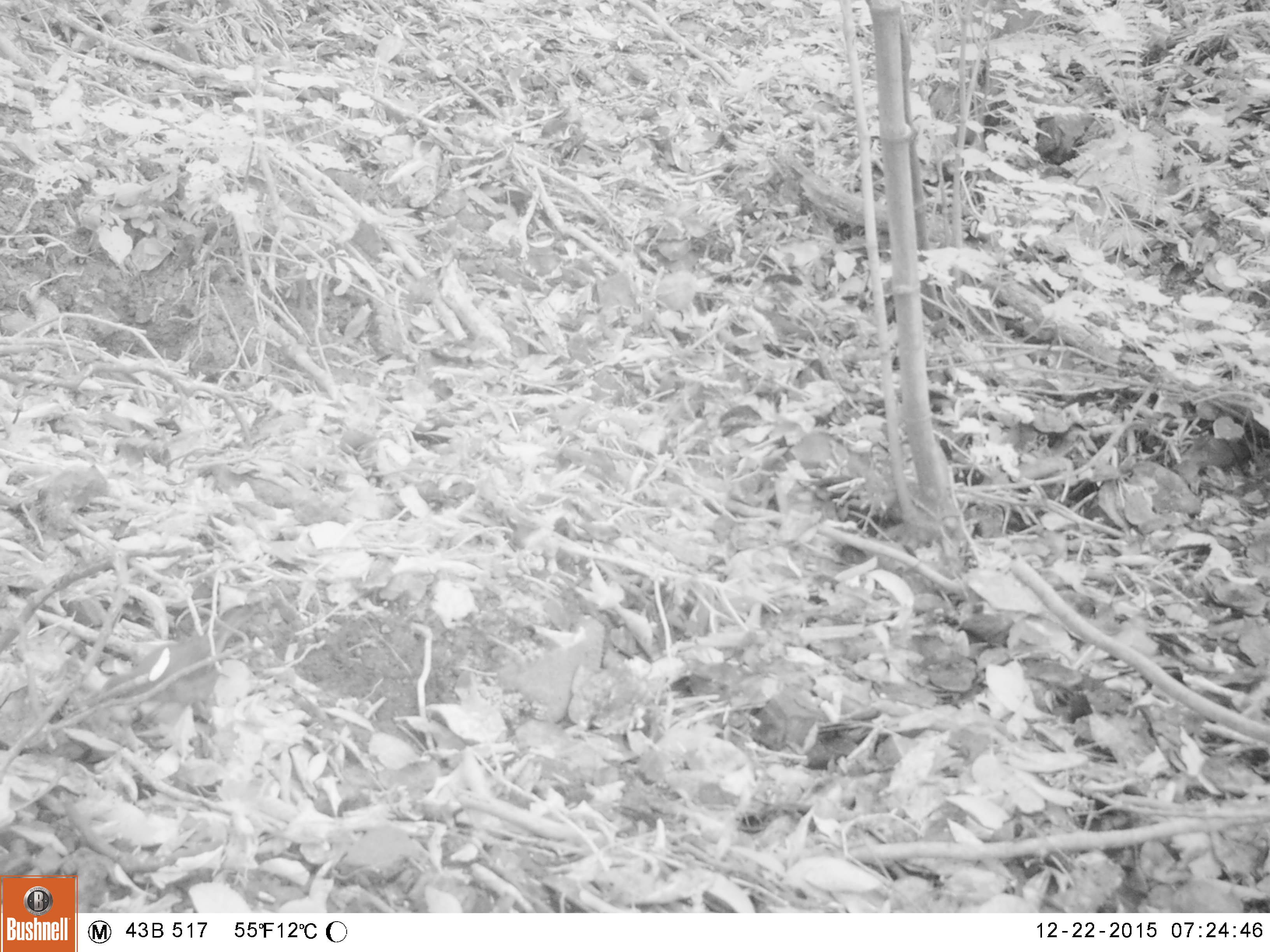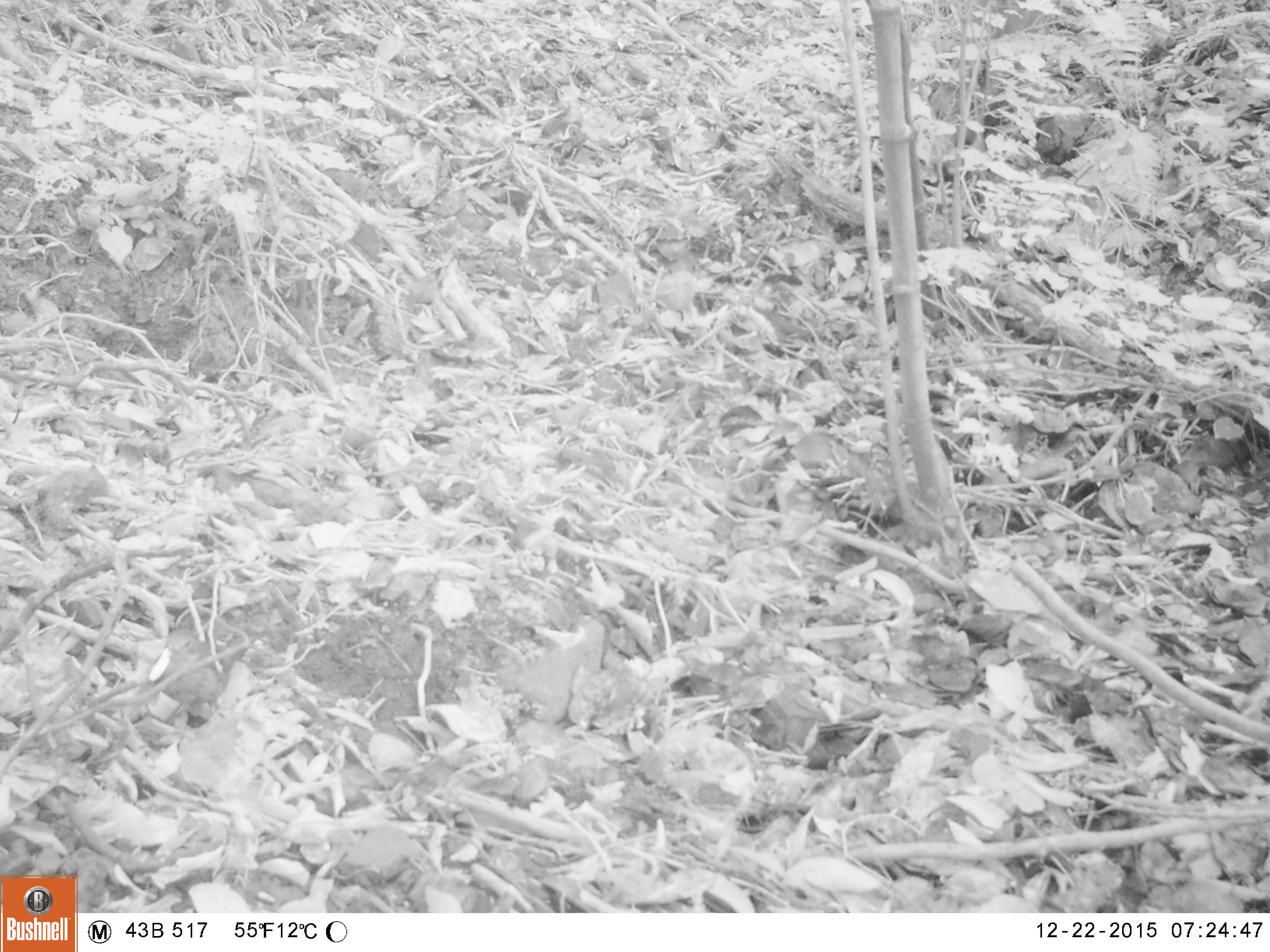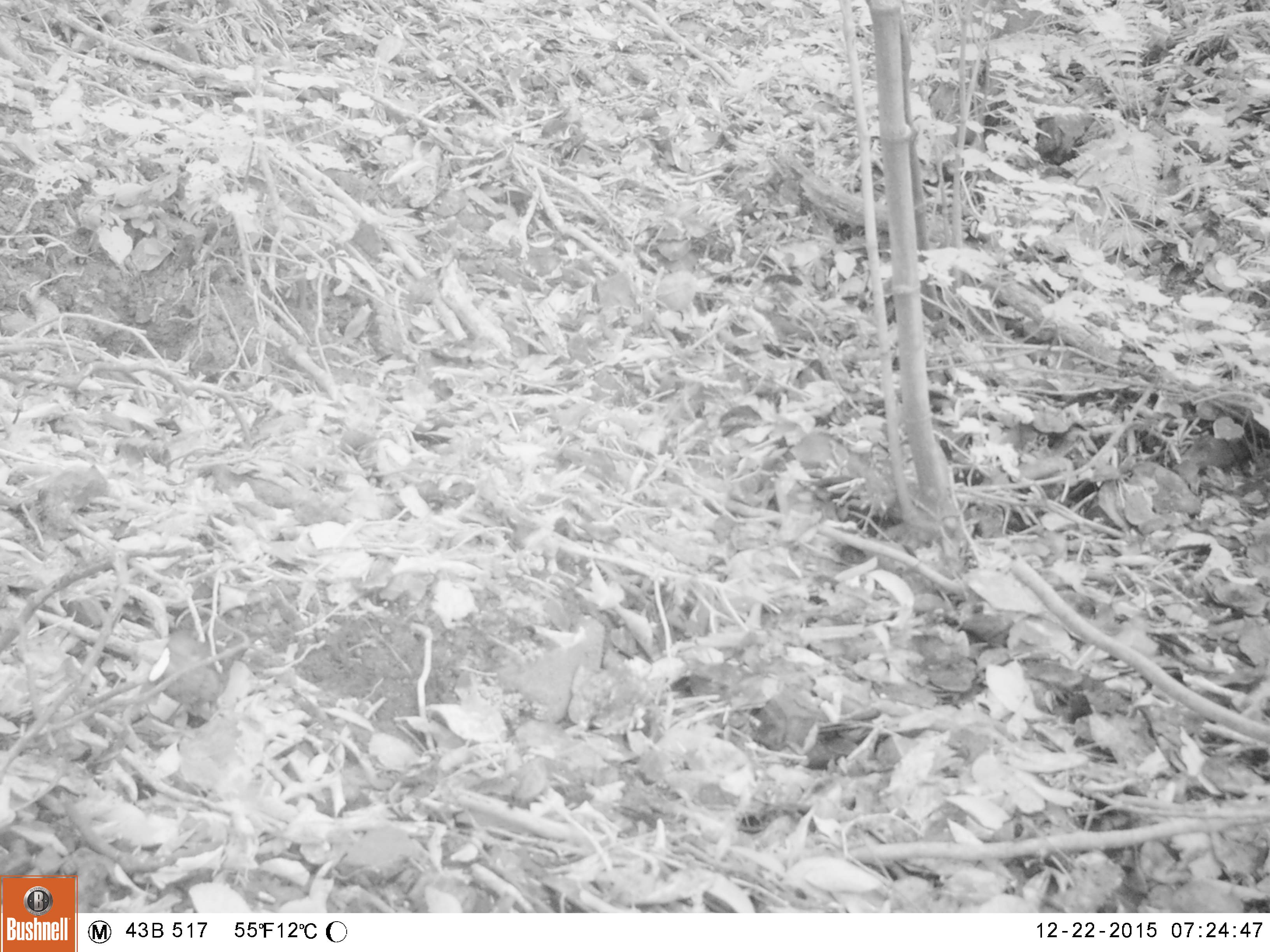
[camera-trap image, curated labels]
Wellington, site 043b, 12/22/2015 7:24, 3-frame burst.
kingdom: Animalia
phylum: Chordata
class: Aves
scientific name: Aves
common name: bird